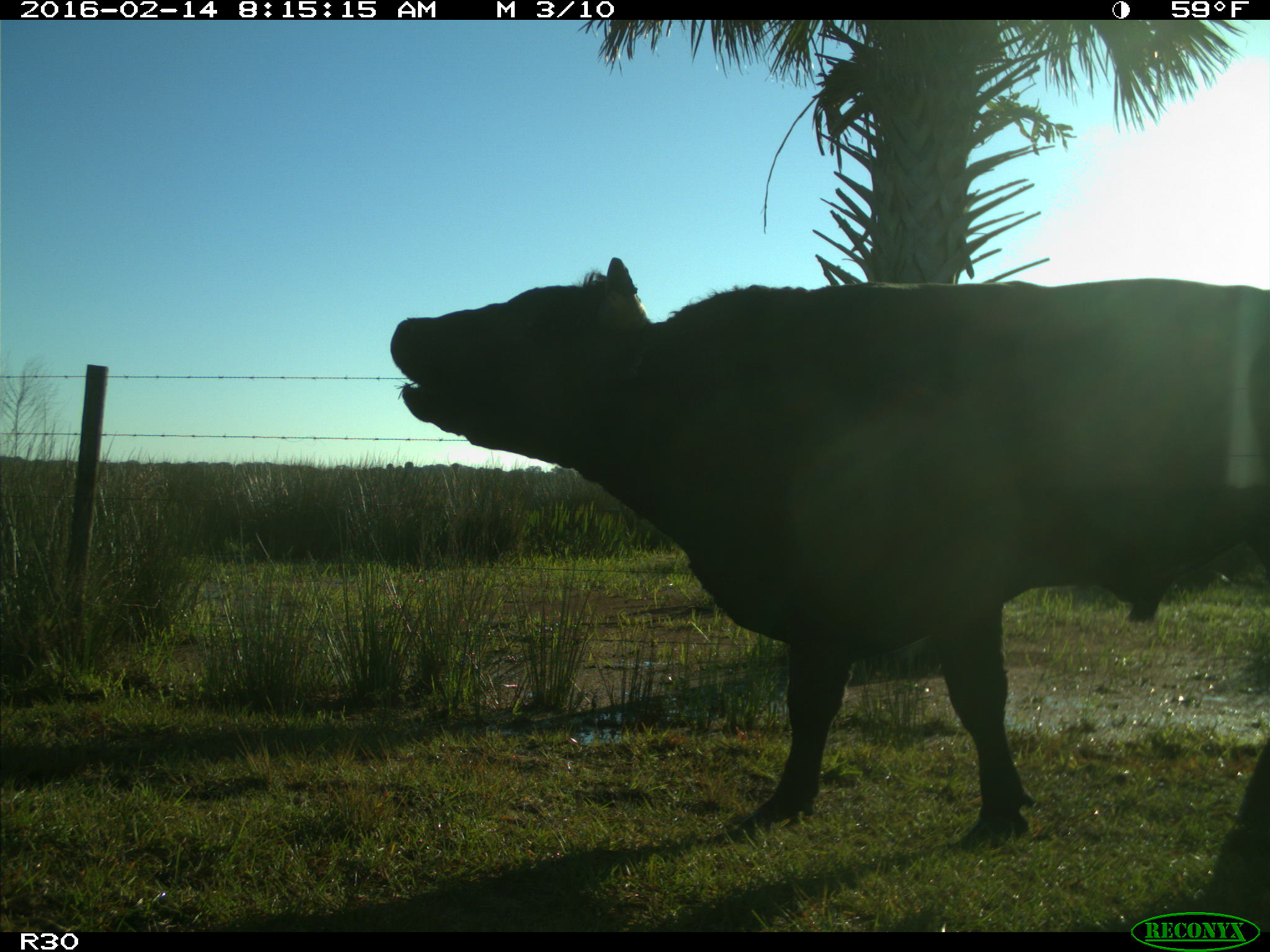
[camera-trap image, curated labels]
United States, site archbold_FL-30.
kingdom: Animalia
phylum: Chordata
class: Mammalia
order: Artiodactyla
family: Bovidae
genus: Bos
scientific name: Bos taurus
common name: domestic cow